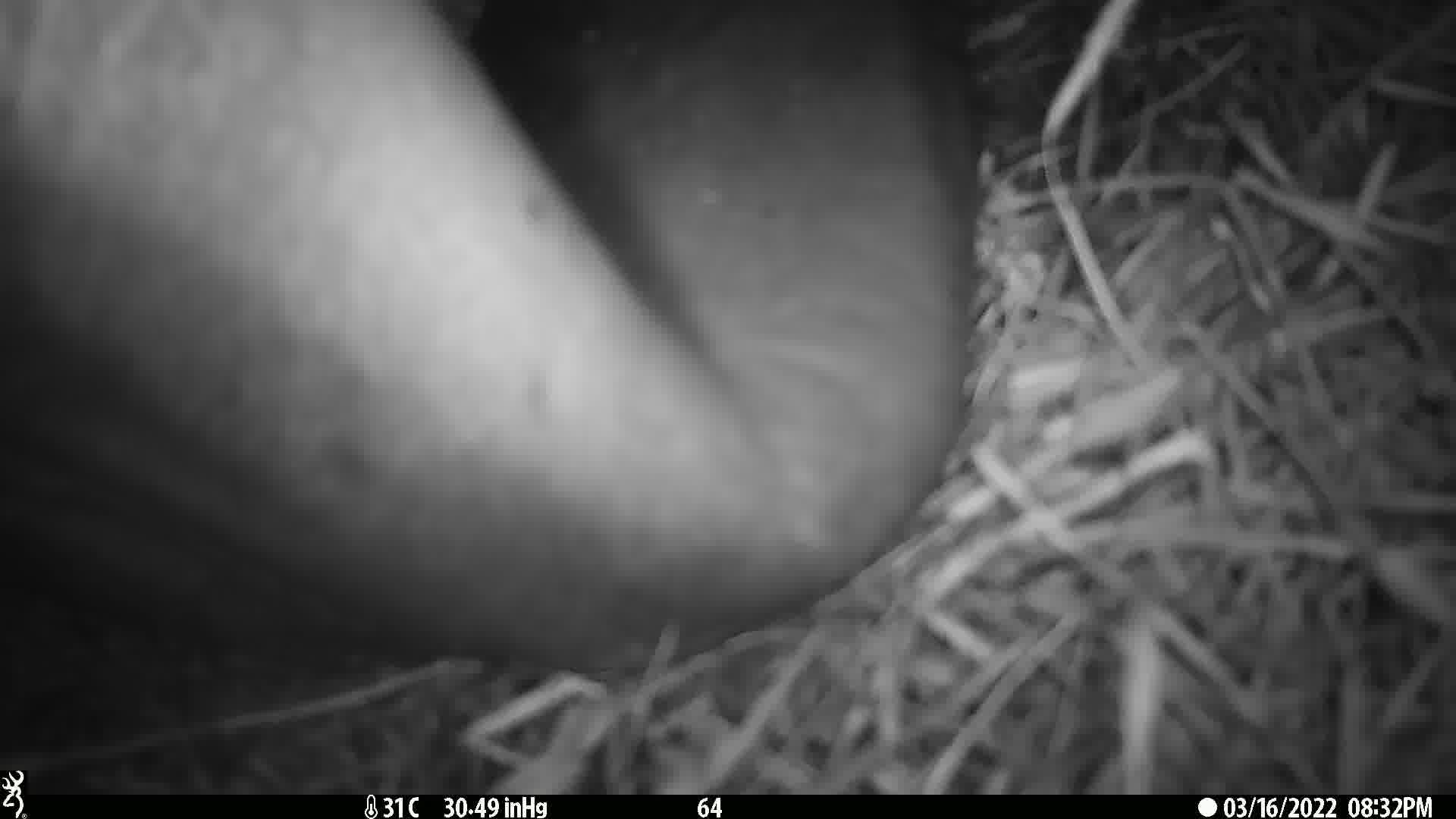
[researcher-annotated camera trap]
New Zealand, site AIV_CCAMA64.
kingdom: Animalia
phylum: Chordata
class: Mammalia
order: Carnivora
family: Otariidae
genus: Phocarctos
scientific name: Phocarctos hookeri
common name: new zealand sea lion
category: sealion